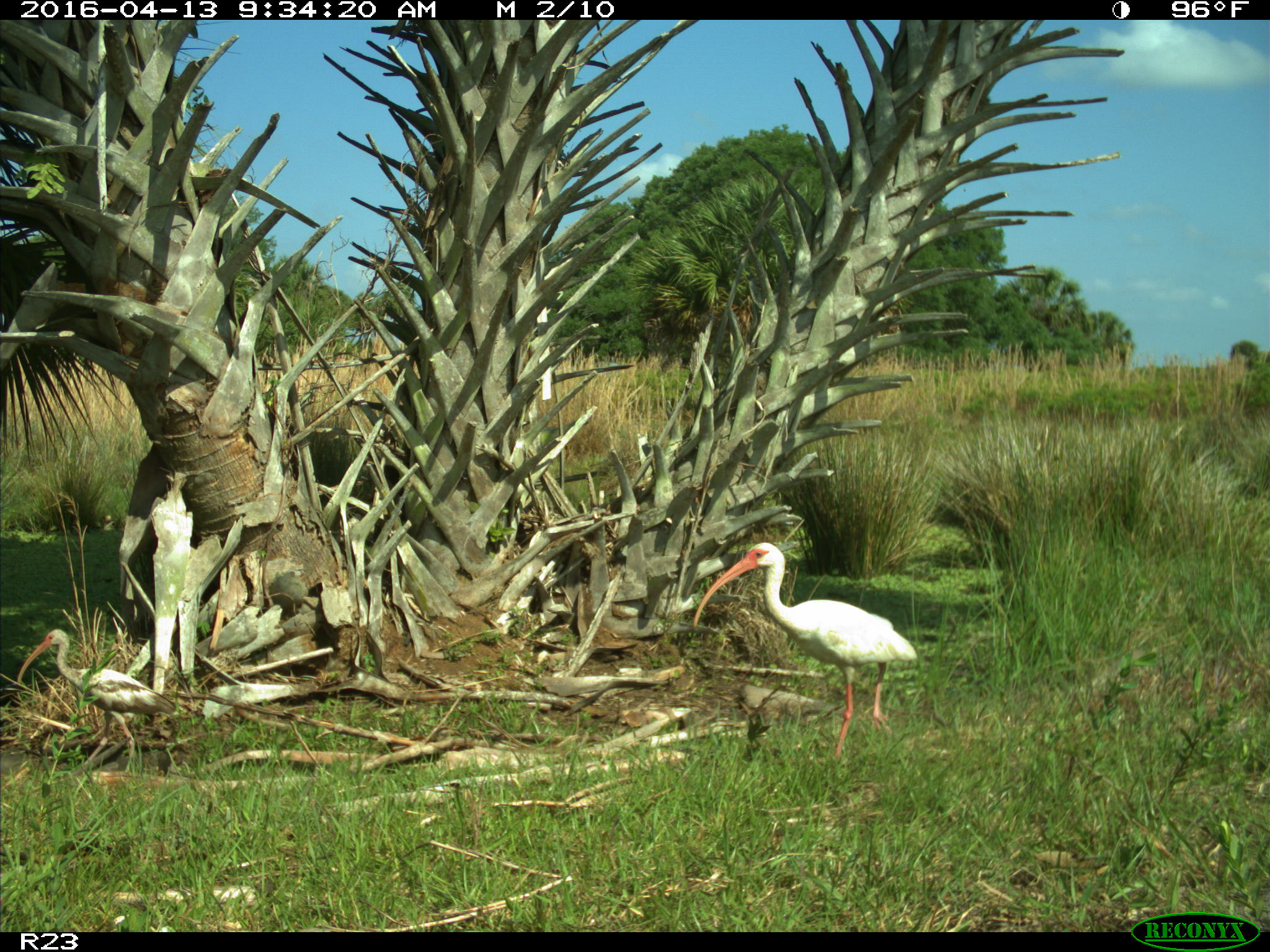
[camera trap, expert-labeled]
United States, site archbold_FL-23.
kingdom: Animalia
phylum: Chordata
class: Aves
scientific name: Aves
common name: birds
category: unidentified bird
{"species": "unidentified bird (birds) (Aves)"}